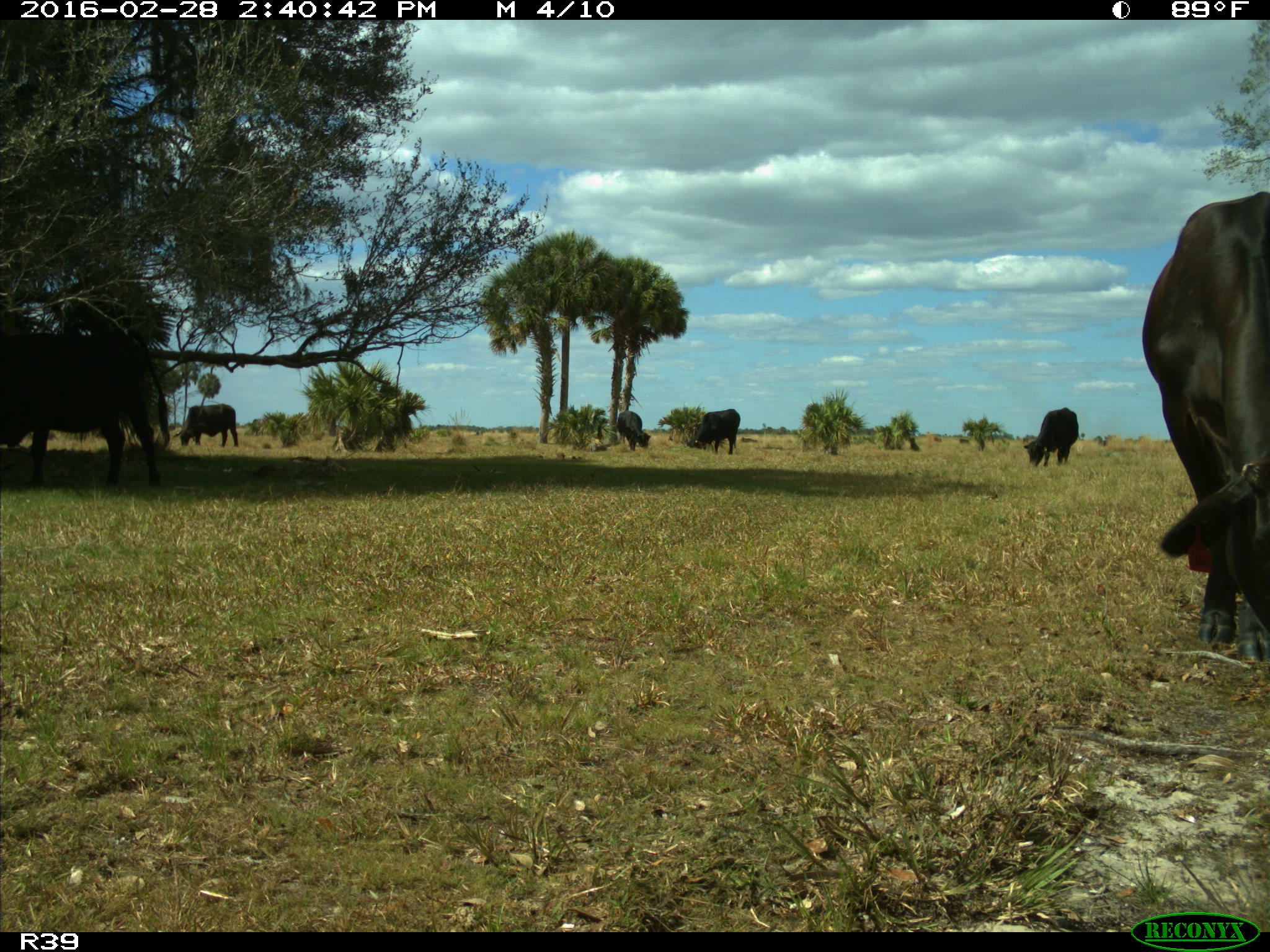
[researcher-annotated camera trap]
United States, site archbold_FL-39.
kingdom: Animalia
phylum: Chordata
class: Mammalia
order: Artiodactyla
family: Bovidae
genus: Bos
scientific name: Bos taurus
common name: domestic cow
Bos taurus (domestic cow).